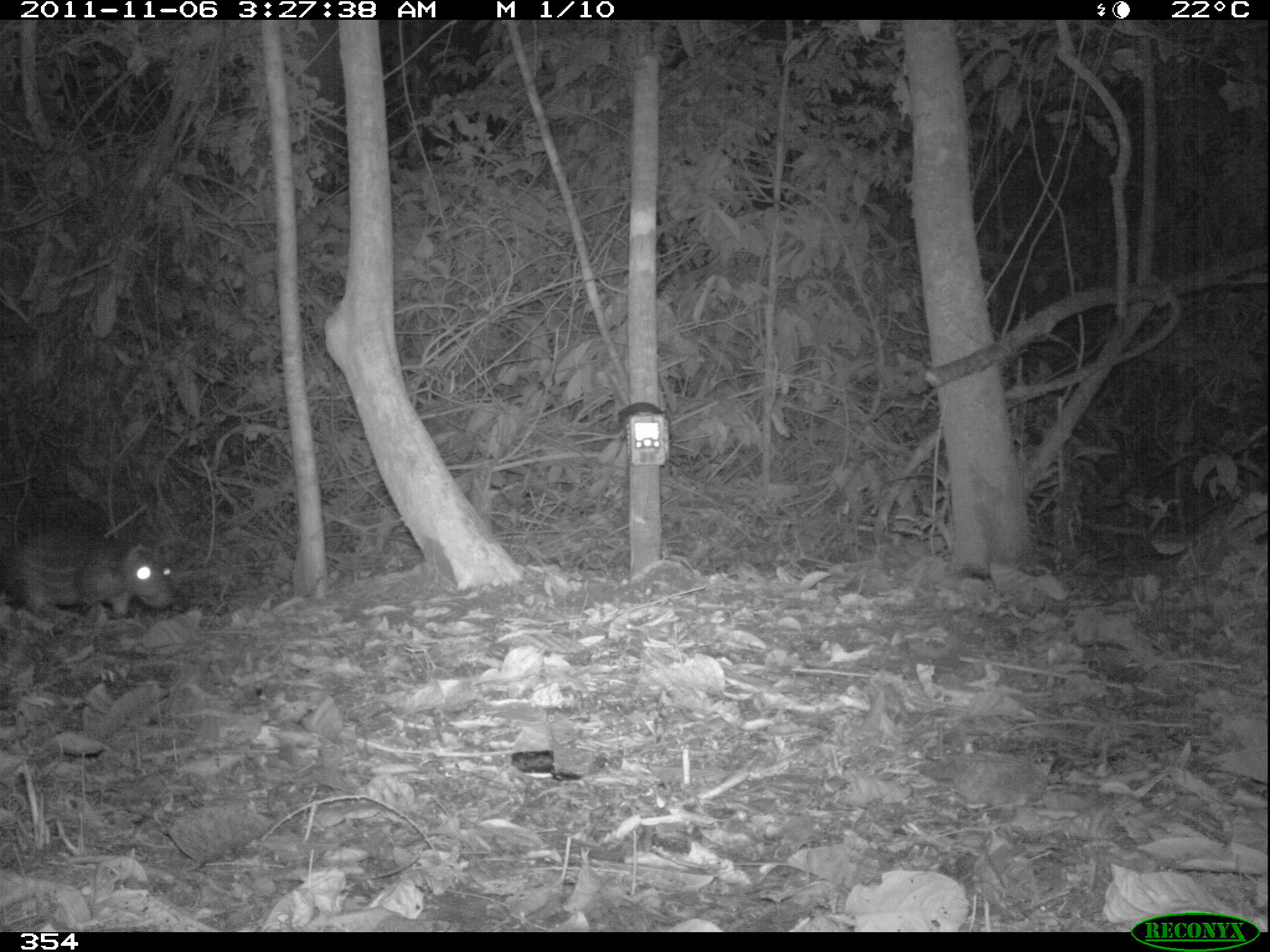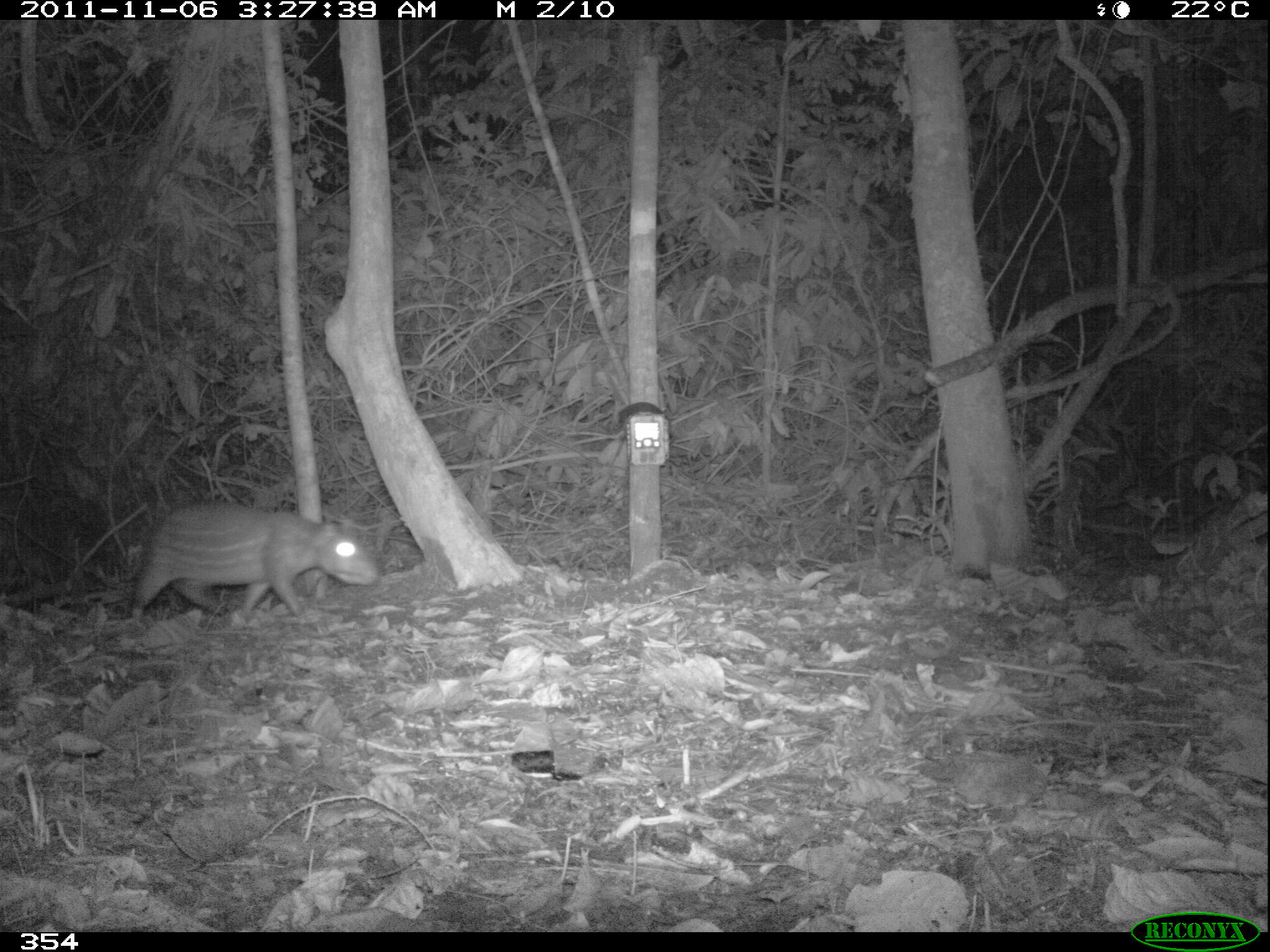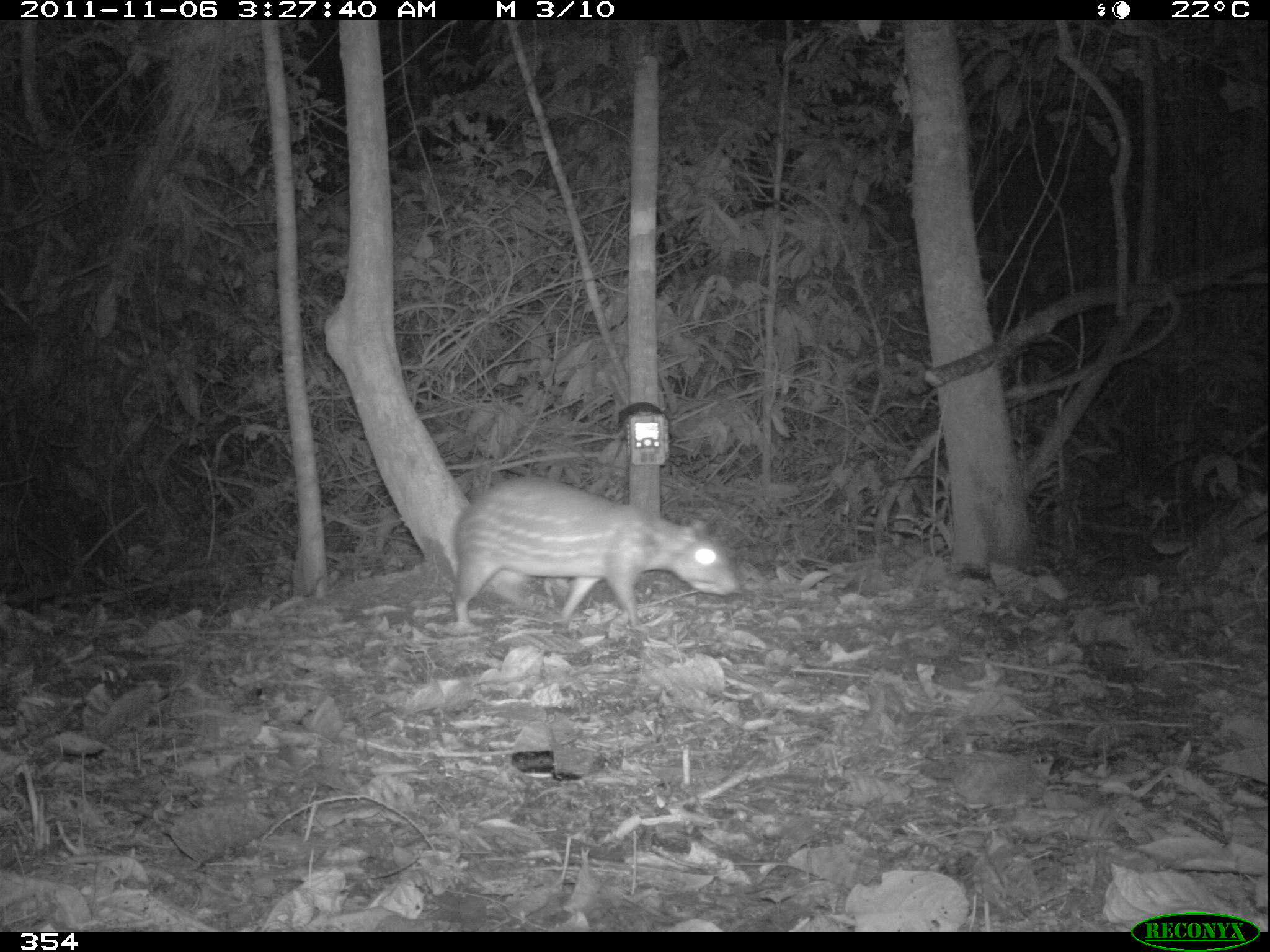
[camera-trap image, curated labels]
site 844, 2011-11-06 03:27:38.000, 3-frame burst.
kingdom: Animalia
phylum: Chordata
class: Mammalia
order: Rodentia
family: Cuniculidae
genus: Cuniculus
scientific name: Cuniculus paca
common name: spotted paca